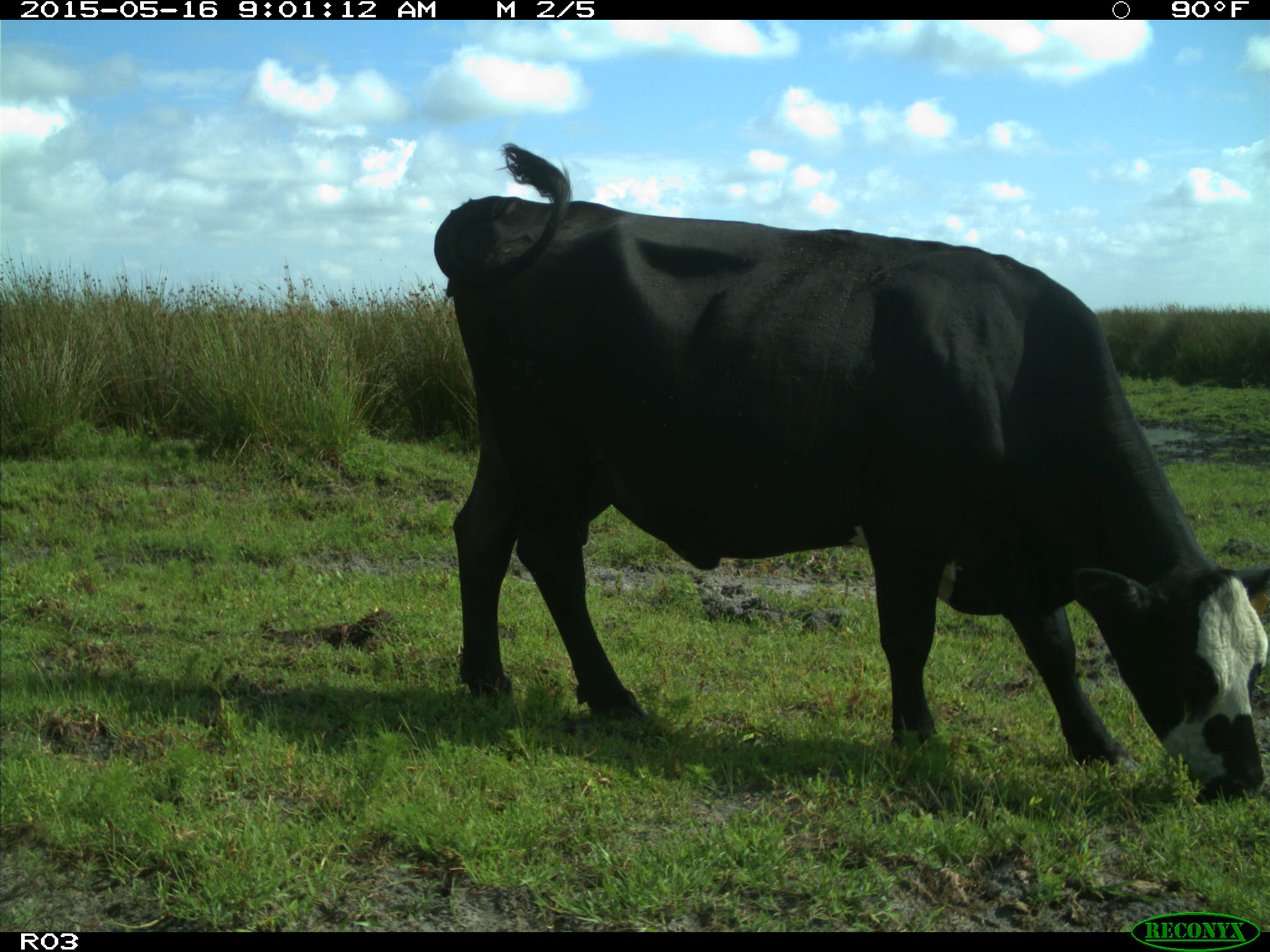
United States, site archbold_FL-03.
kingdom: Animalia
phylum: Chordata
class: Mammalia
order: Artiodactyla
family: Bovidae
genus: Bos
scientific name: Bos taurus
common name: domestic cow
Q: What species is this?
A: Bos taurus (domestic cow).